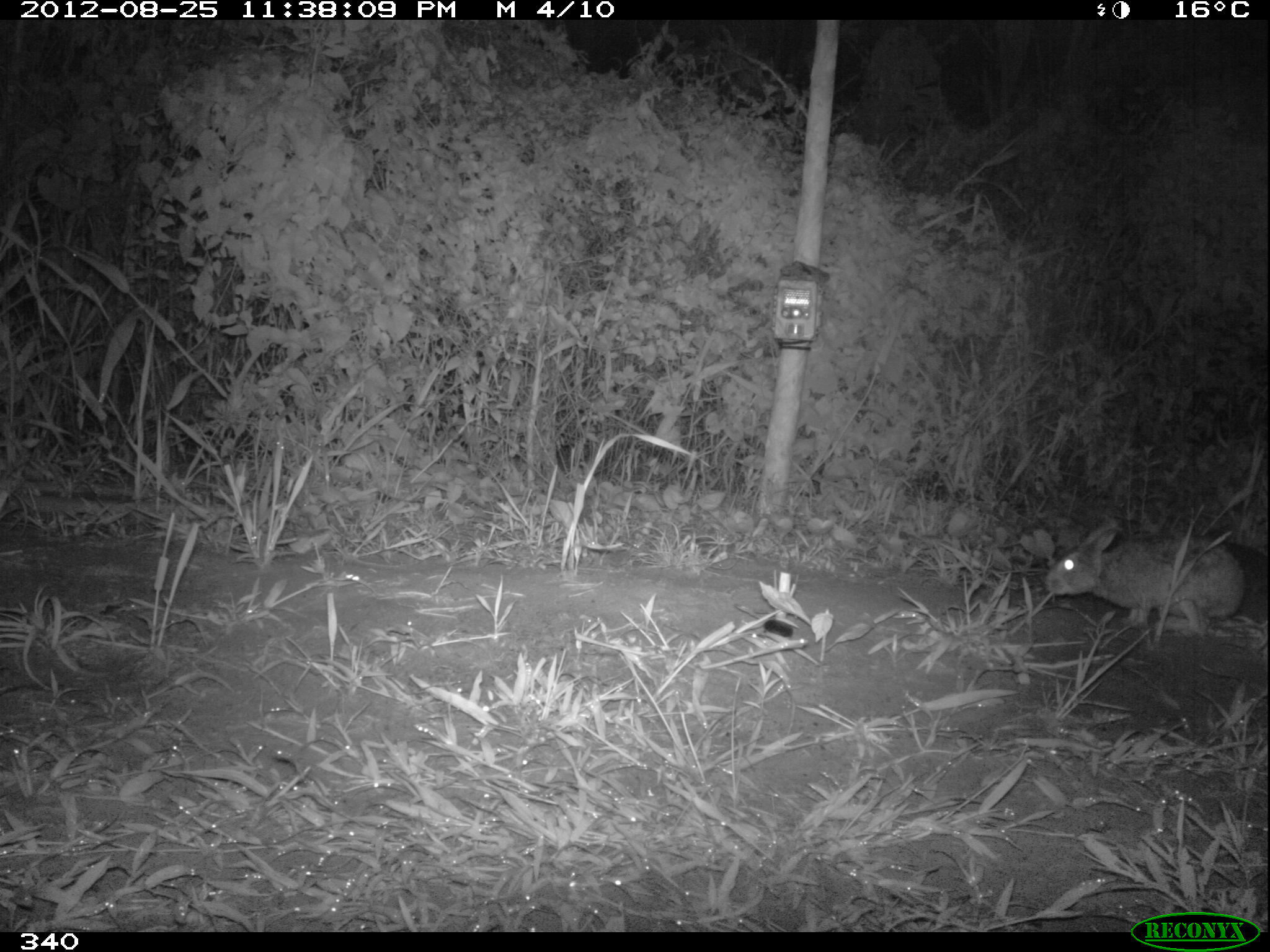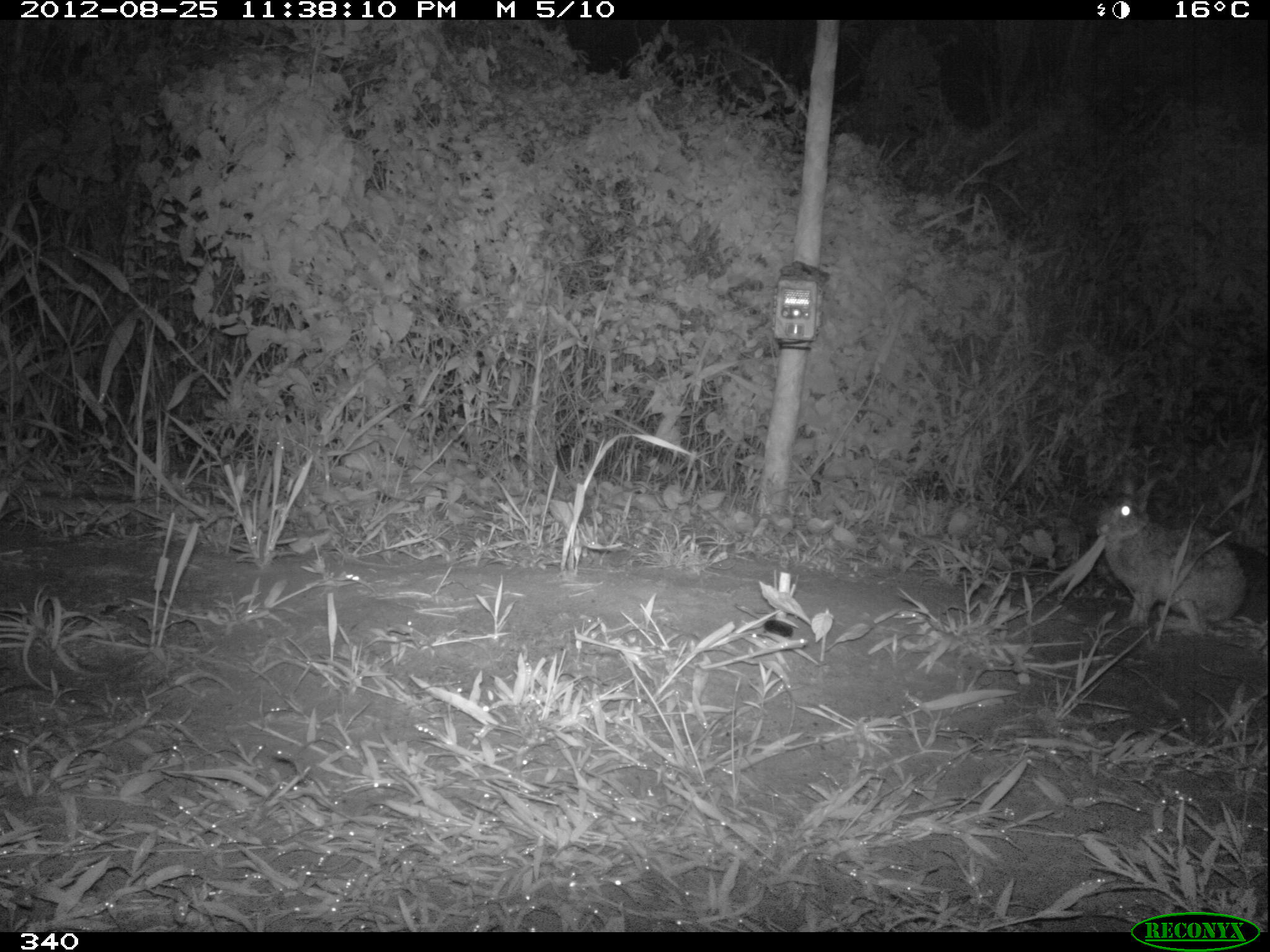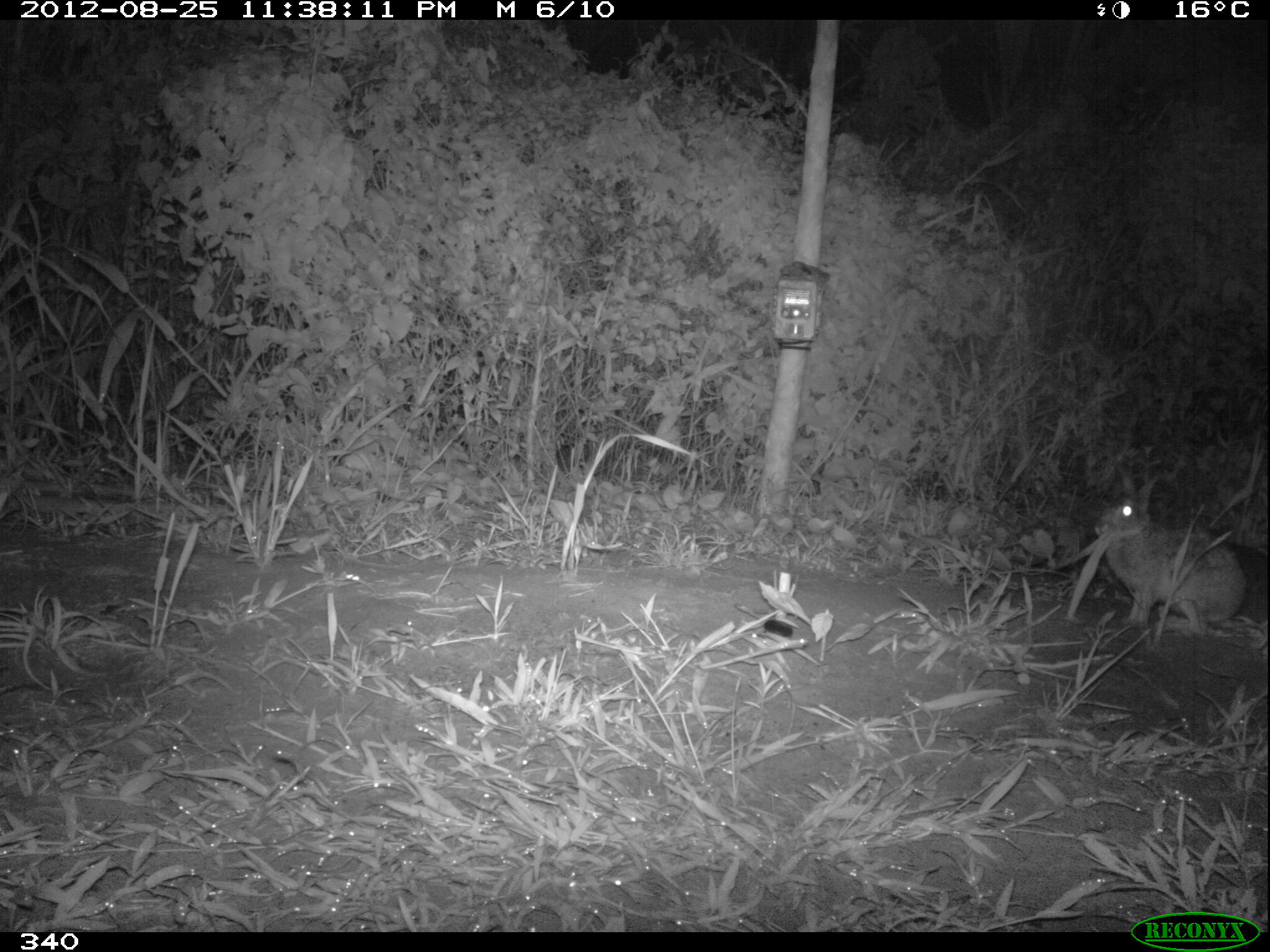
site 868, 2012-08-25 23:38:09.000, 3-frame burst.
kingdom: Animalia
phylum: Chordata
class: Mammalia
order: Lagomorpha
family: Leporidae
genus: Sylvilagus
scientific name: Sylvilagus brasiliensis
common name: tapeti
Sylvilagus brasiliensis (tapeti).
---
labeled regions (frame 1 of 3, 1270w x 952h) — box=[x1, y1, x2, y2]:
sylvilagus brasiliensis: box=[1040, 521, 1242, 629]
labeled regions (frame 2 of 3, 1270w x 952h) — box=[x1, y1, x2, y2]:
sylvilagus brasiliensis: box=[1085, 469, 1244, 630]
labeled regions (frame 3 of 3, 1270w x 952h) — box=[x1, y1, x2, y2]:
sylvilagus brasiliensis: box=[1090, 468, 1246, 629]